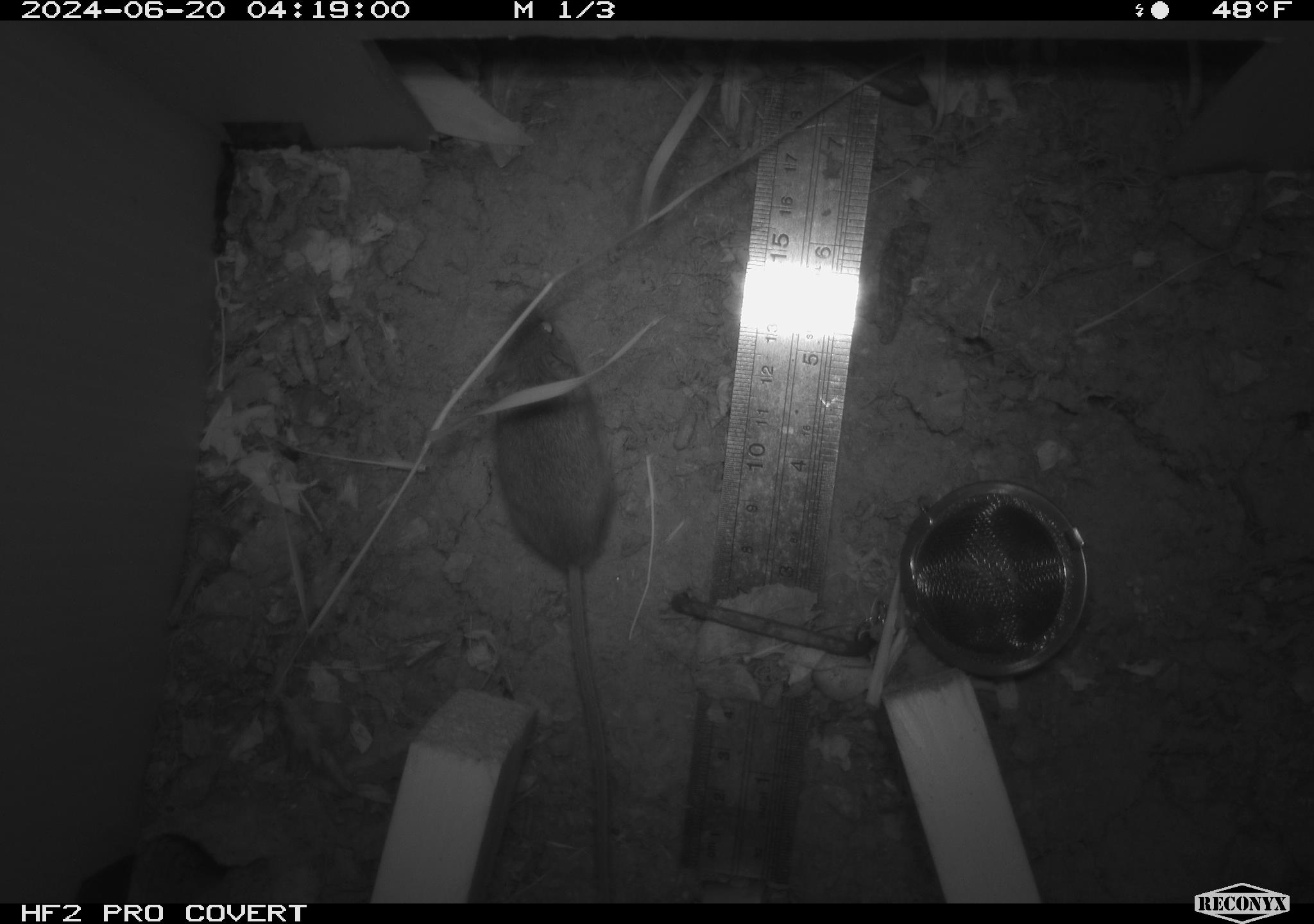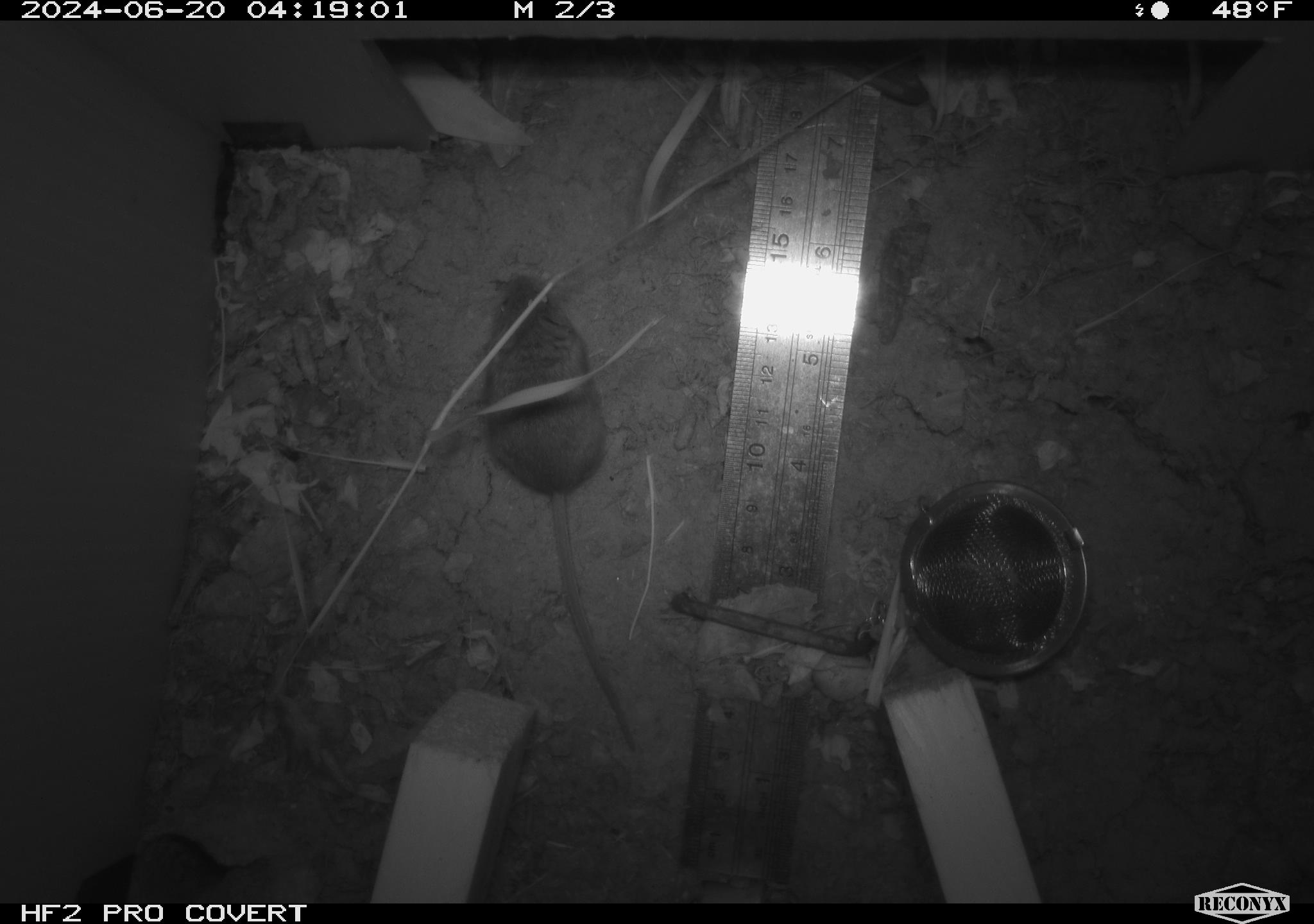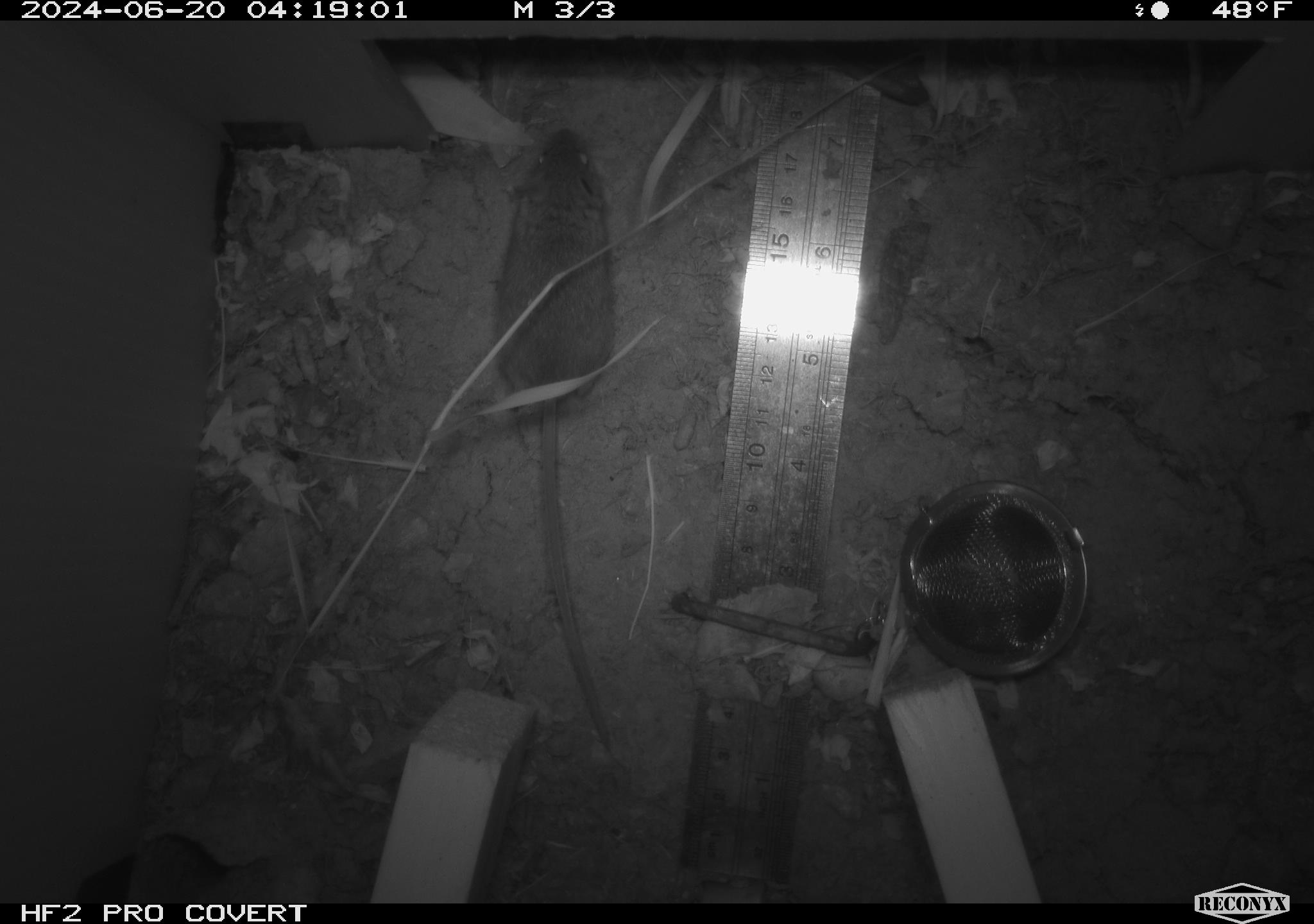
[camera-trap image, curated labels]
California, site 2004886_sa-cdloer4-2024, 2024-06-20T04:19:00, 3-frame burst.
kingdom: Animalia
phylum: Chordata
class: Mammalia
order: Rodentia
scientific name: Rodentia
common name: rodent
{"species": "rodent (Rodentia)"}